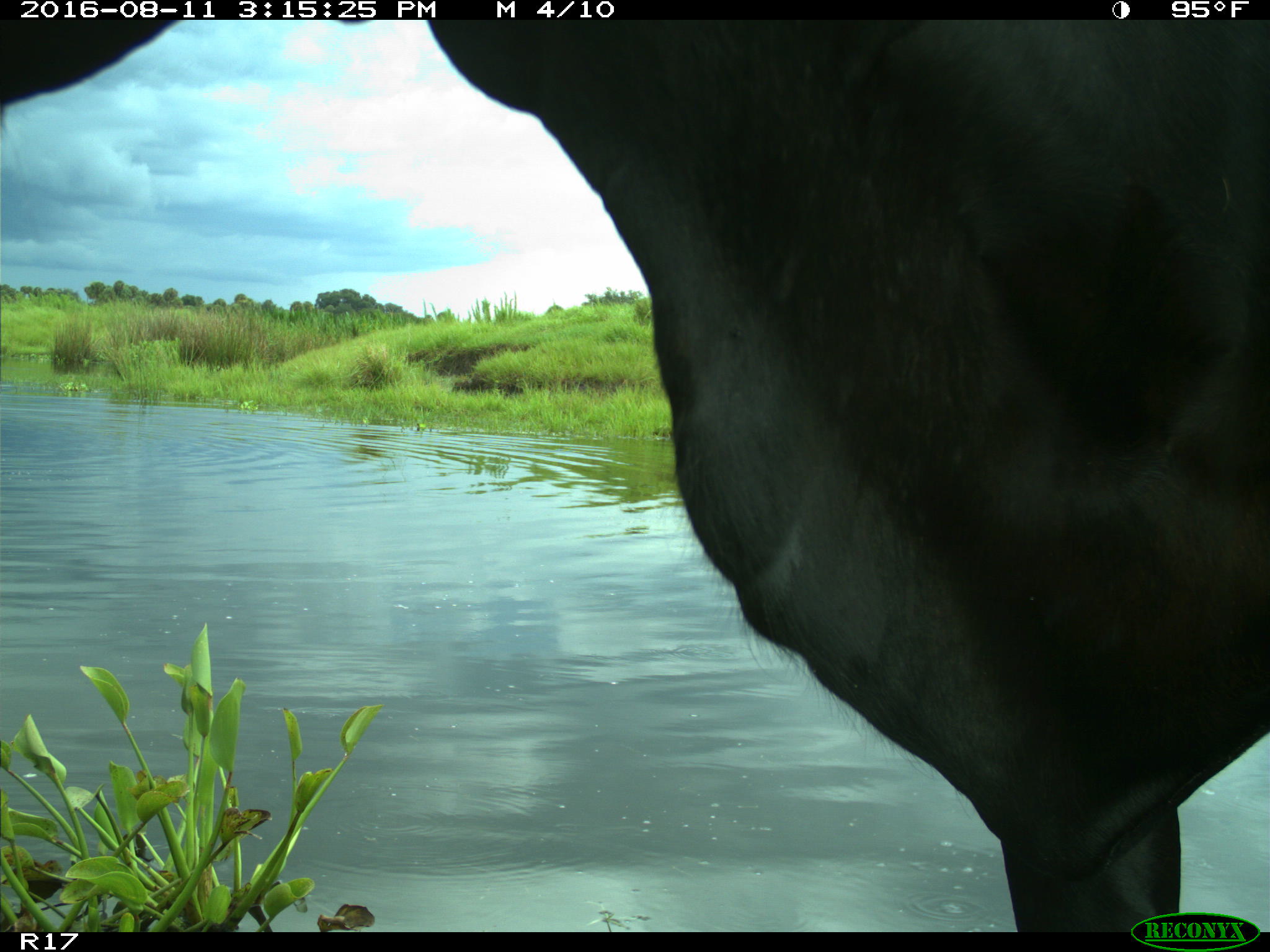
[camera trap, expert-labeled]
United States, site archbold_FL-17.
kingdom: Animalia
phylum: Chordata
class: Mammalia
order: Artiodactyla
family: Bovidae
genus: Bos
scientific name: Bos taurus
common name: domestic cow